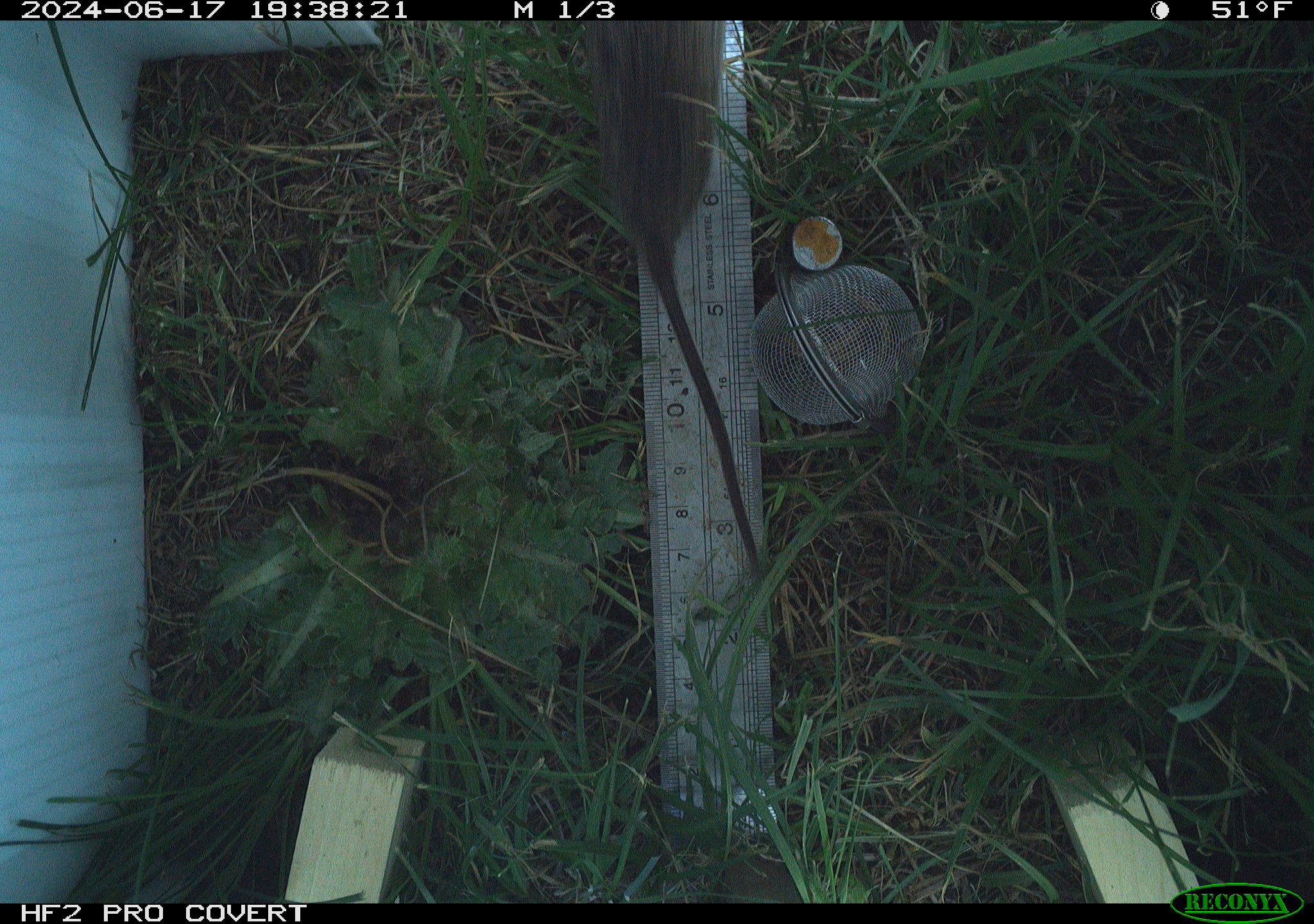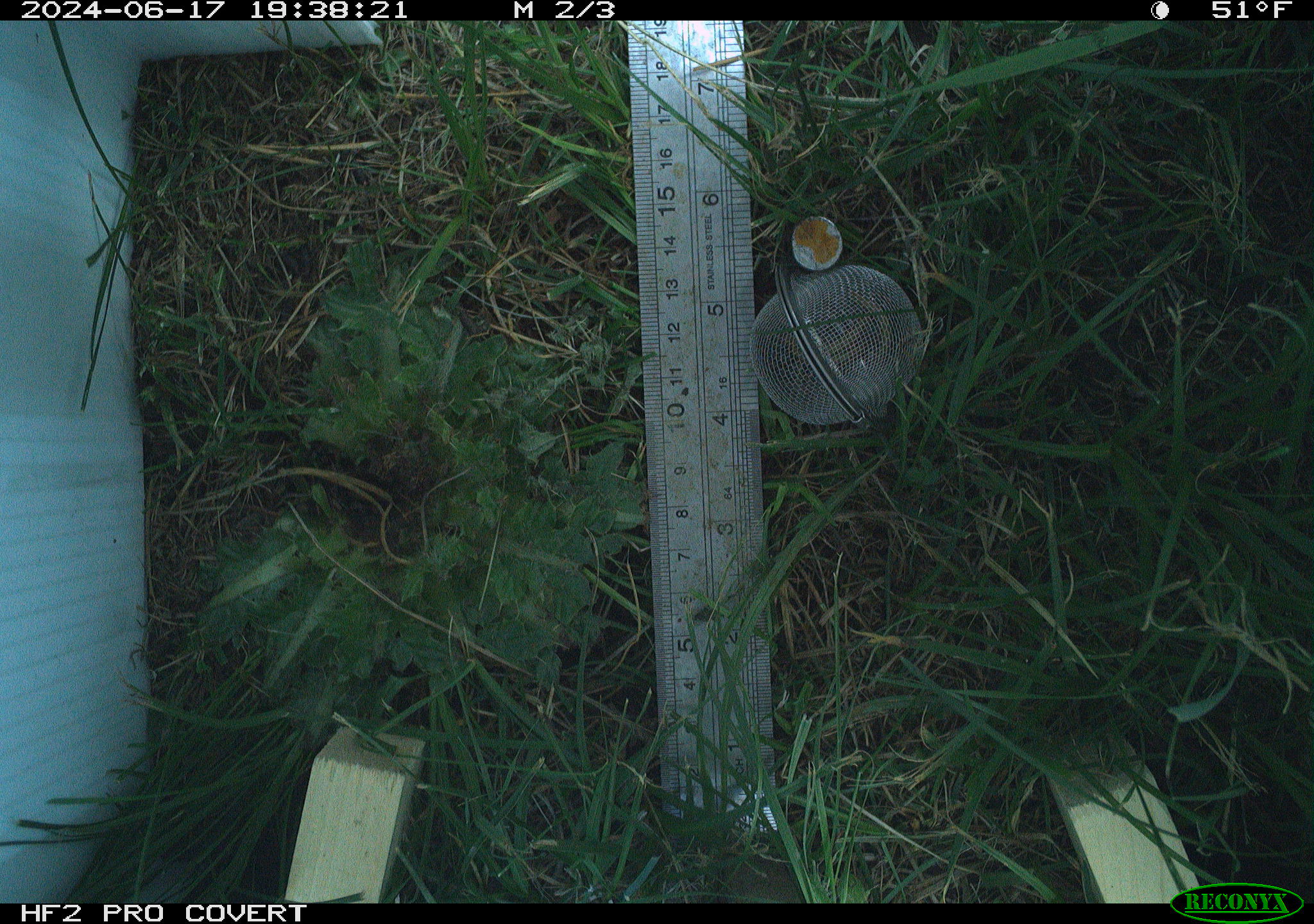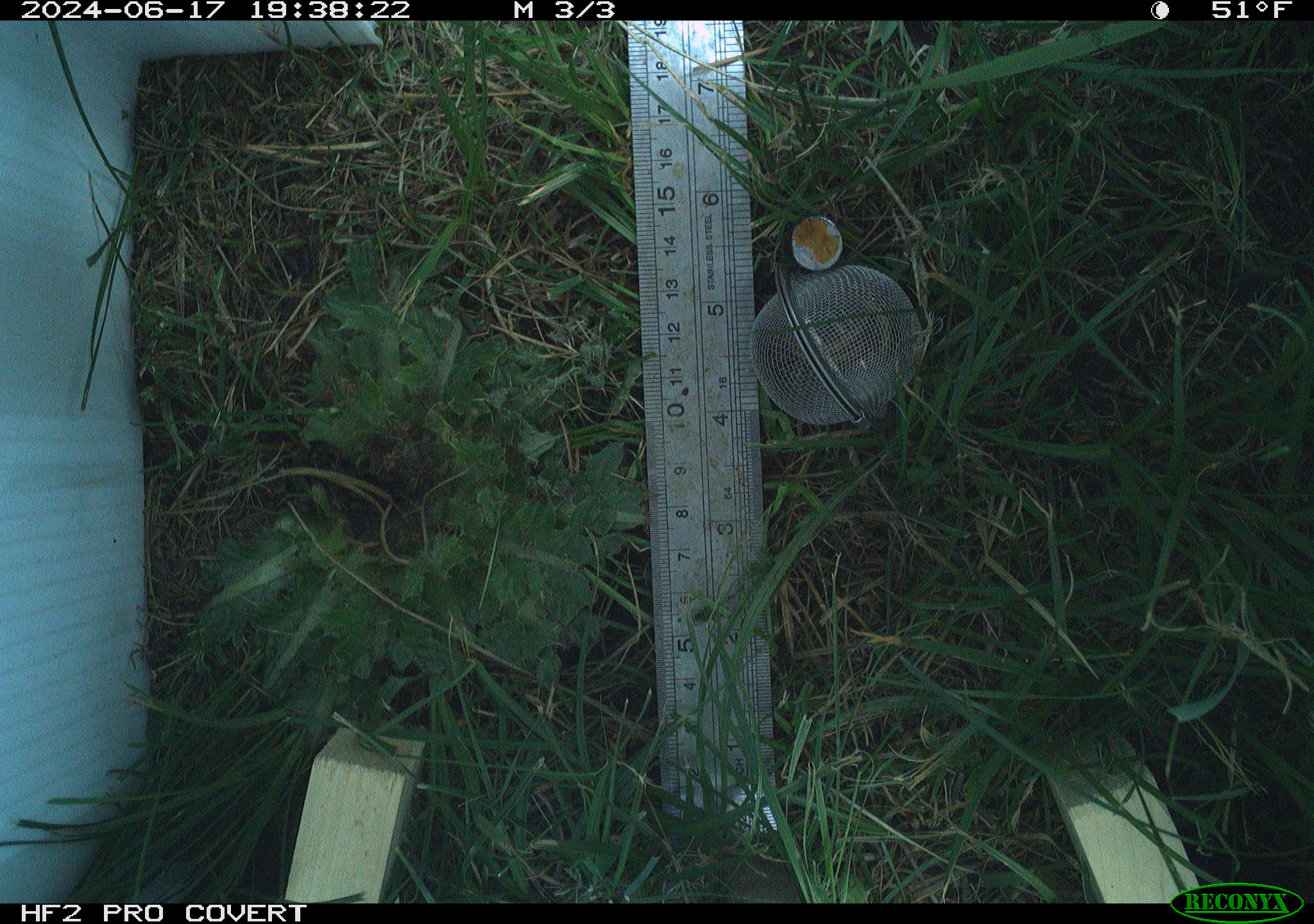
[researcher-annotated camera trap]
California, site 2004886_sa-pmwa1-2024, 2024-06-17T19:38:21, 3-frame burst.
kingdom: Animalia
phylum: Chordata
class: Mammalia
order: Rodentia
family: Cricetidae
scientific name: Arvicolinae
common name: voles, lemmings, and muskrats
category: arvicolinae subfamily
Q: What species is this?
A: Arvicolinae subfamily (voles, lemmings, and muskrats) (Arvicolinae).